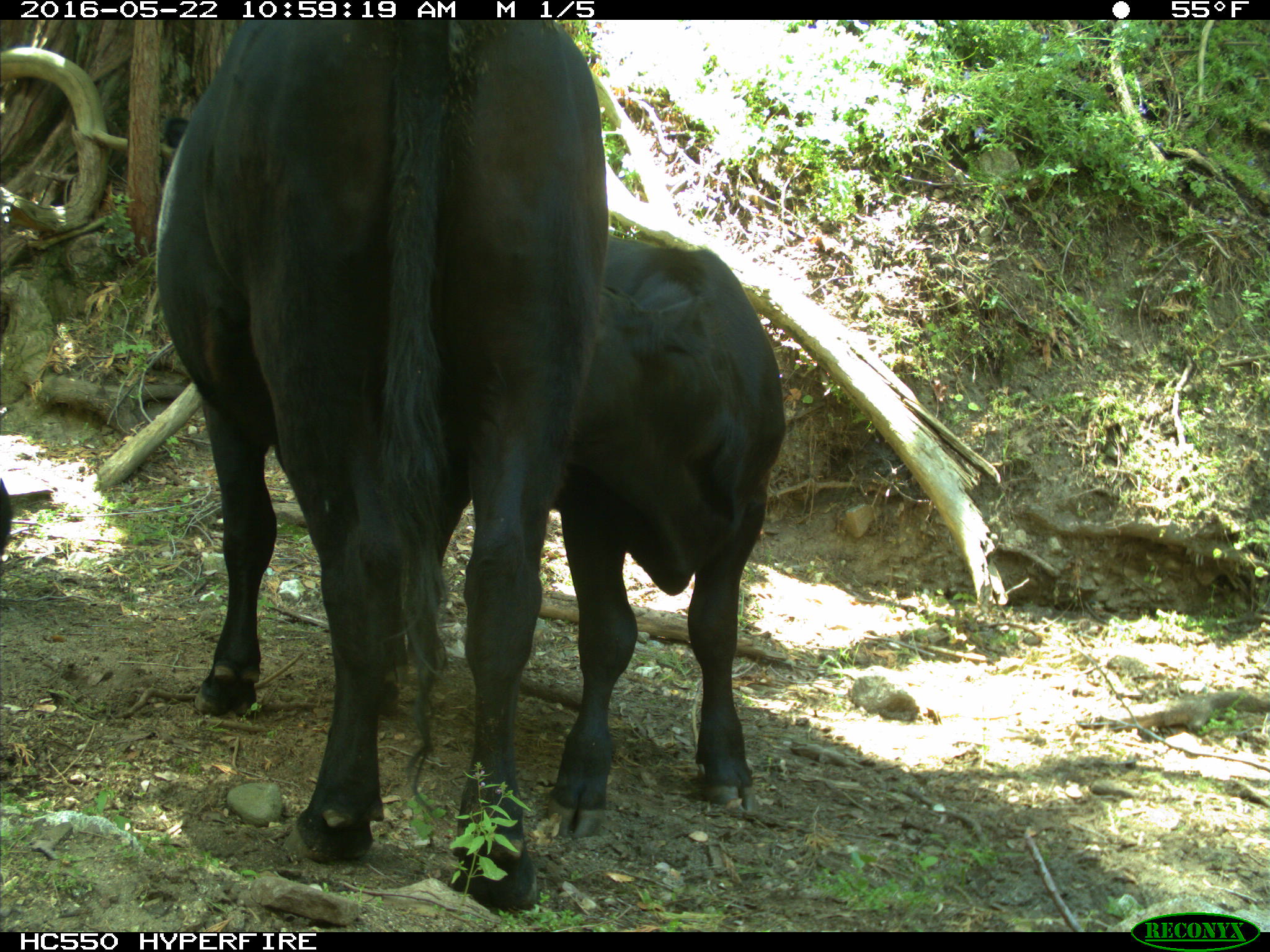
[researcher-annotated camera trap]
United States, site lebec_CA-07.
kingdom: Animalia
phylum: Chordata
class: Mammalia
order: Artiodactyla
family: Bovidae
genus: Bos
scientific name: Bos taurus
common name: domestic cow